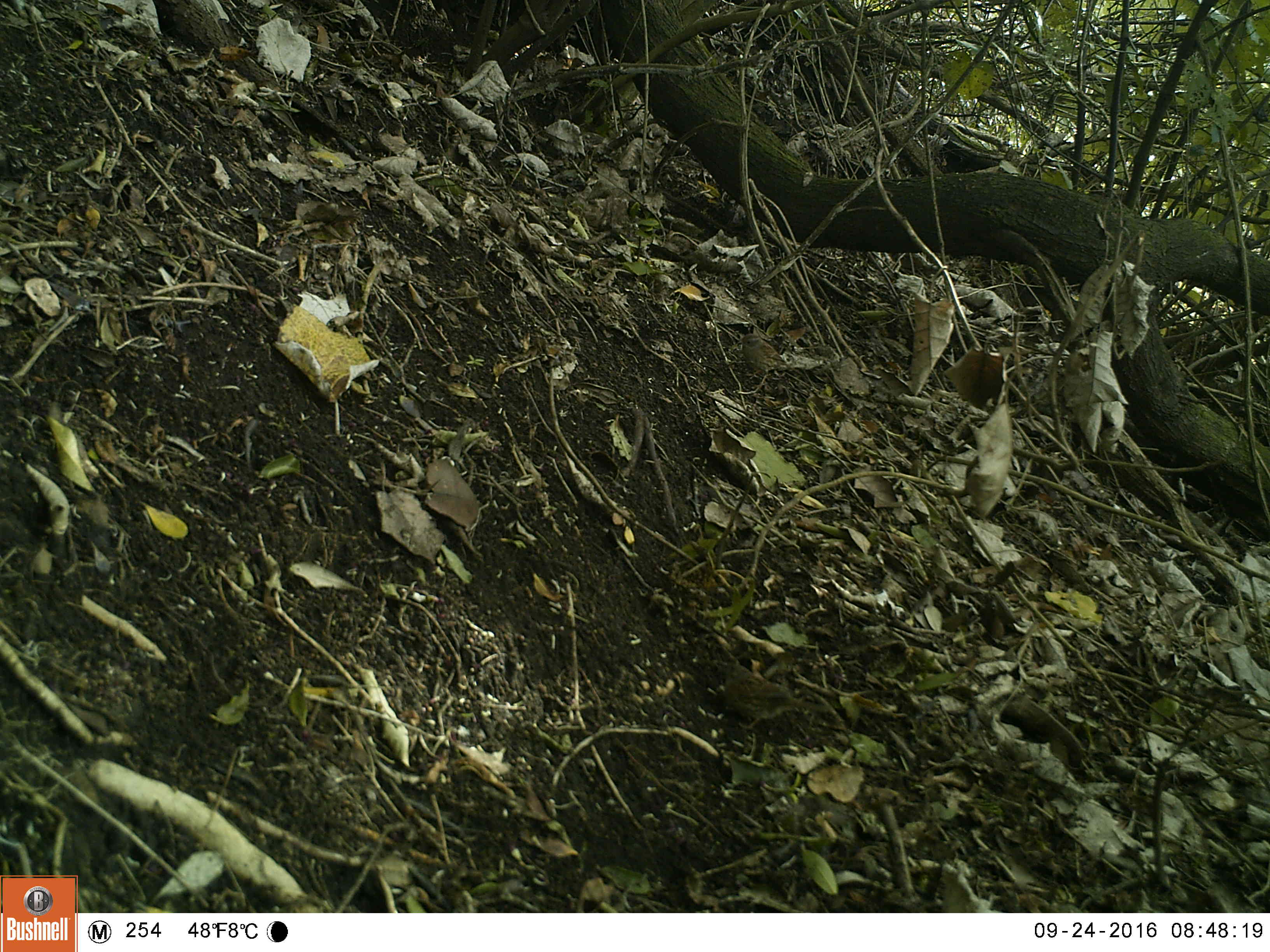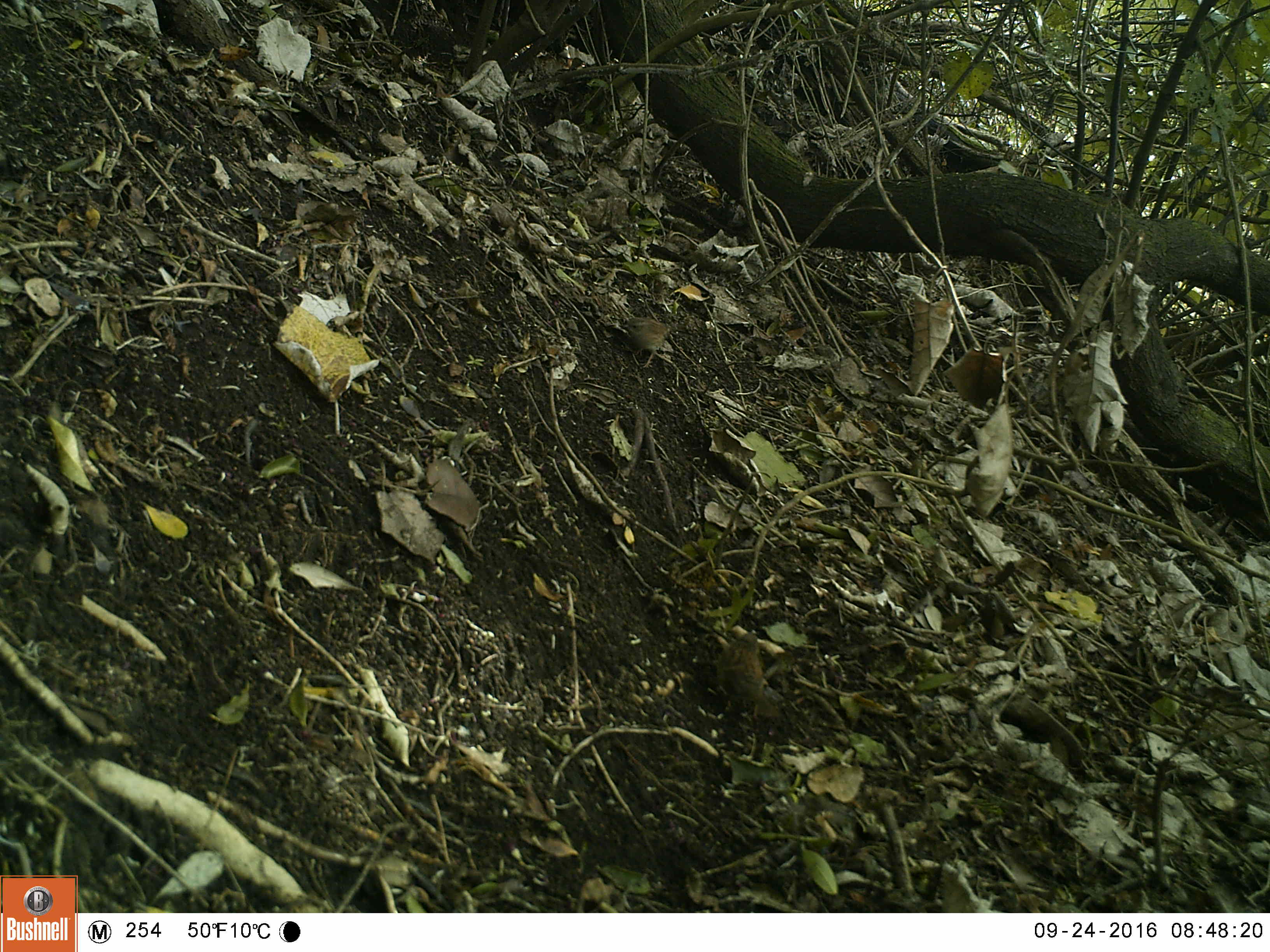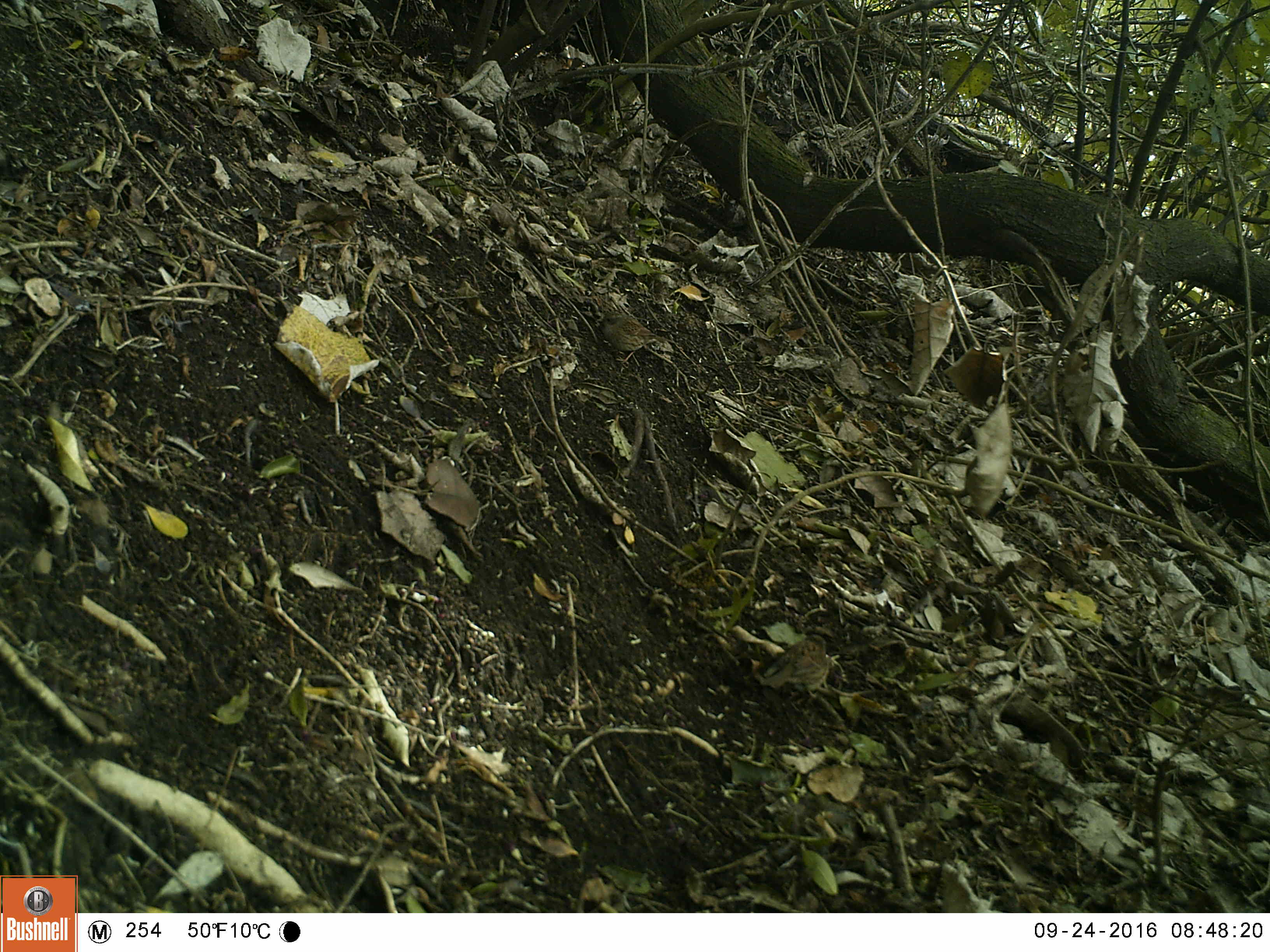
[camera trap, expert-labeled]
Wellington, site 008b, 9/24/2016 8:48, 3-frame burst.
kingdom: Animalia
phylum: Chordata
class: Aves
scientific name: Aves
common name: bird